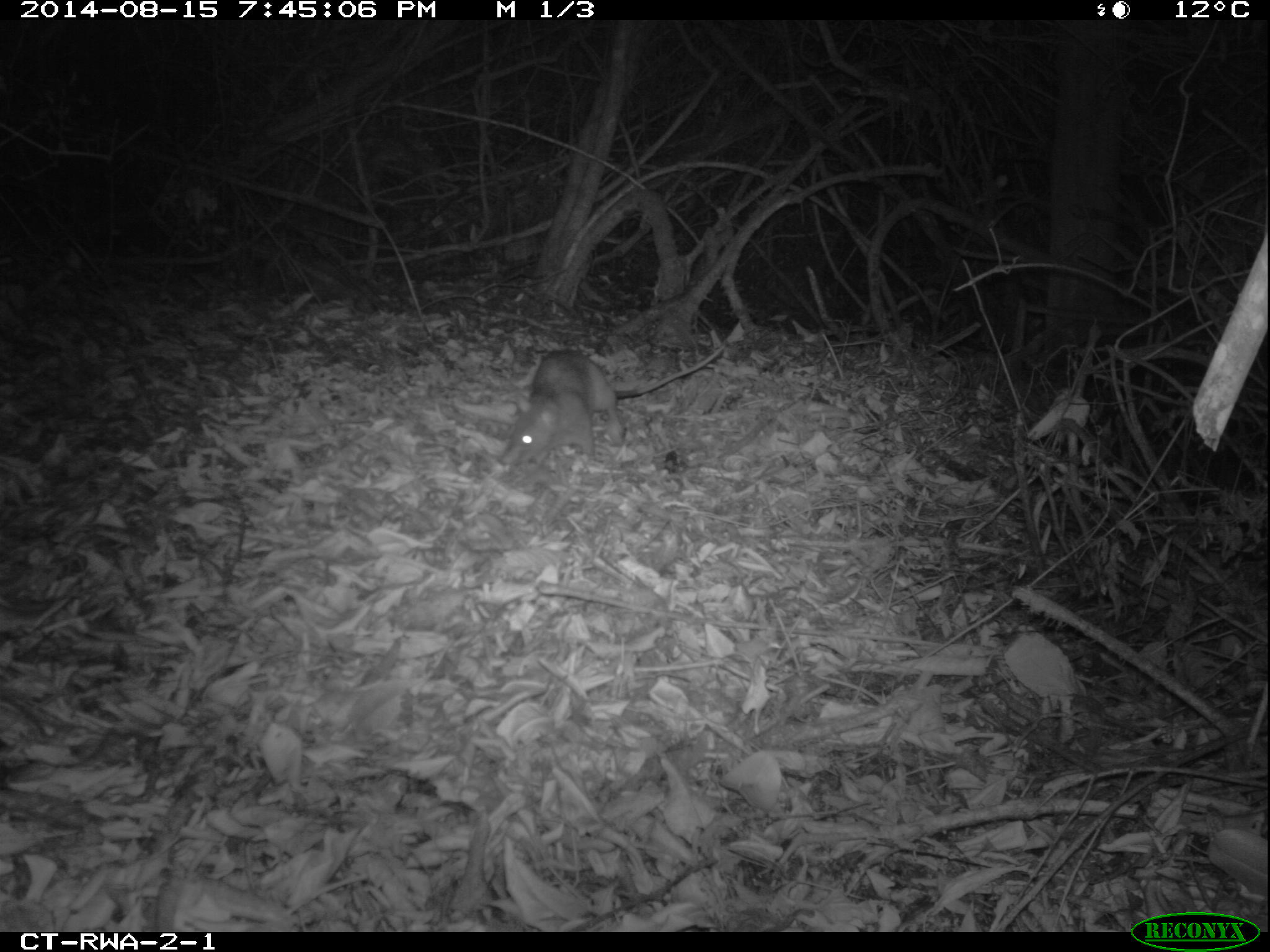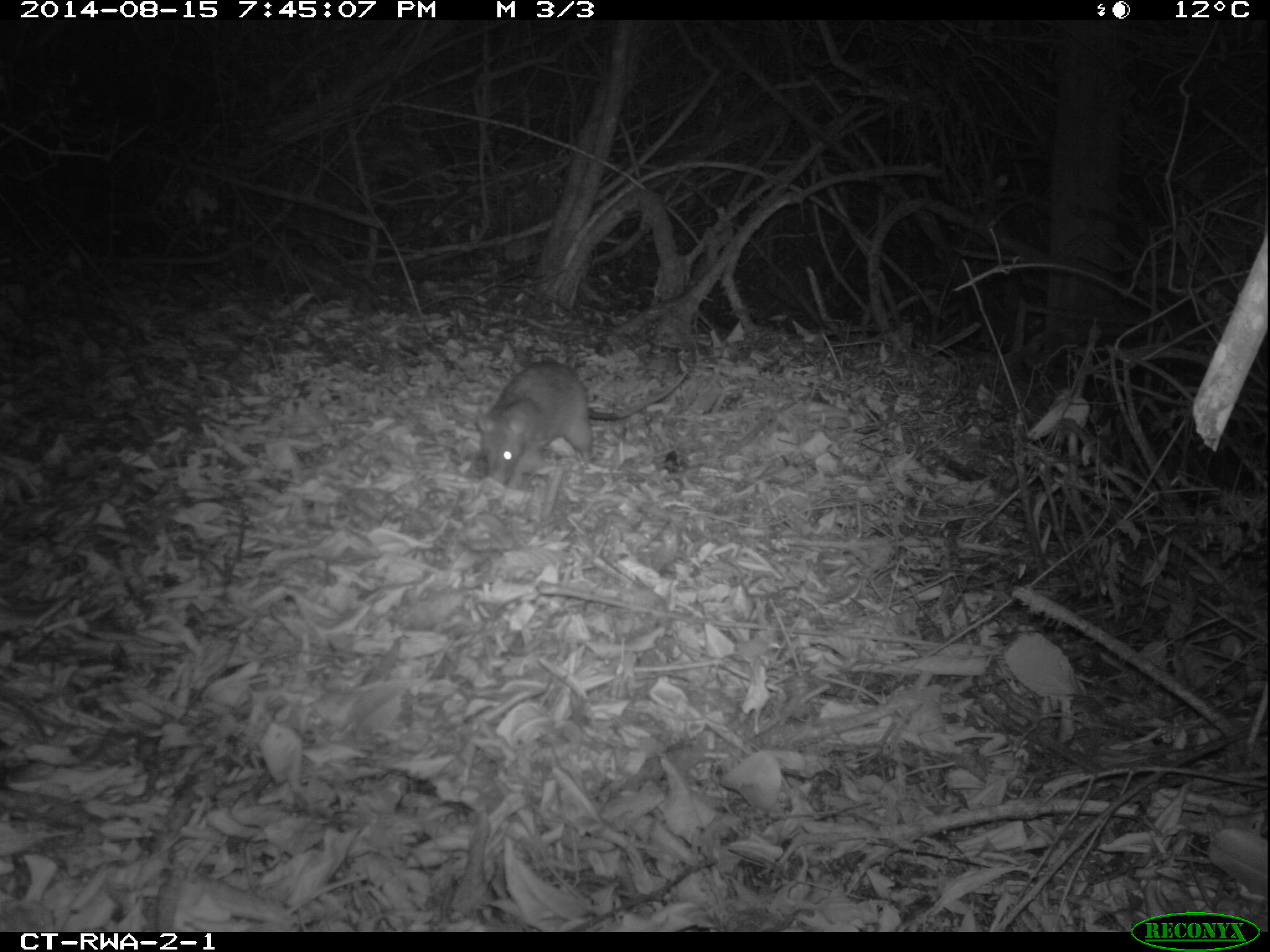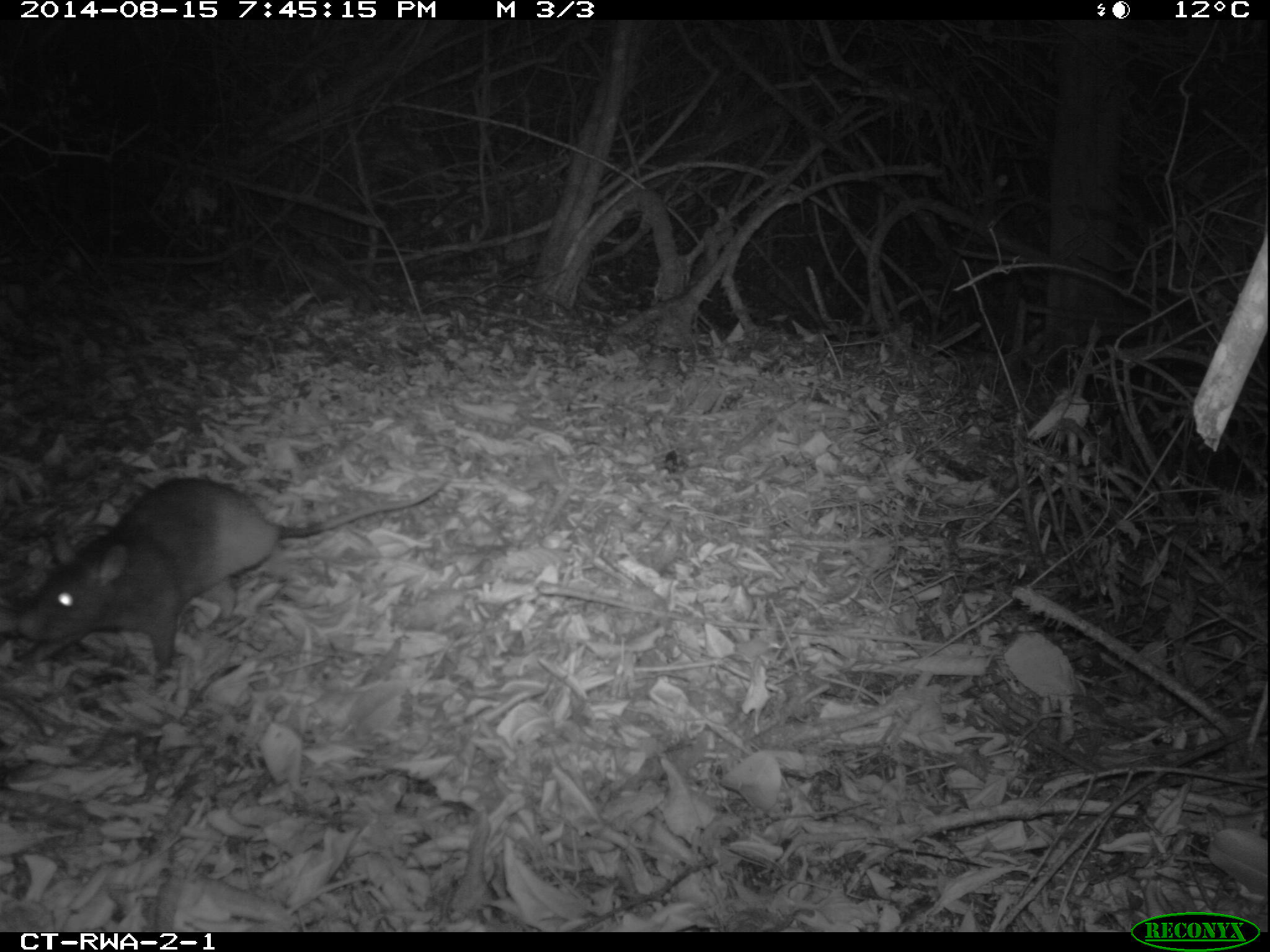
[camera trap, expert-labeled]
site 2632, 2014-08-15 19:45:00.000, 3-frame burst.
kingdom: Animalia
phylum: Chordata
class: Mammalia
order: Rodentia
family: Nesomyidae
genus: Cricetomys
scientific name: Cricetomys gambianus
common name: african giant pouched rat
Cricetomys gambianus (african giant pouched rat), count 1.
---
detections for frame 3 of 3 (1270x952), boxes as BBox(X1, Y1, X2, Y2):
cricetomys gambianus: BBox(10, 474, 455, 688)